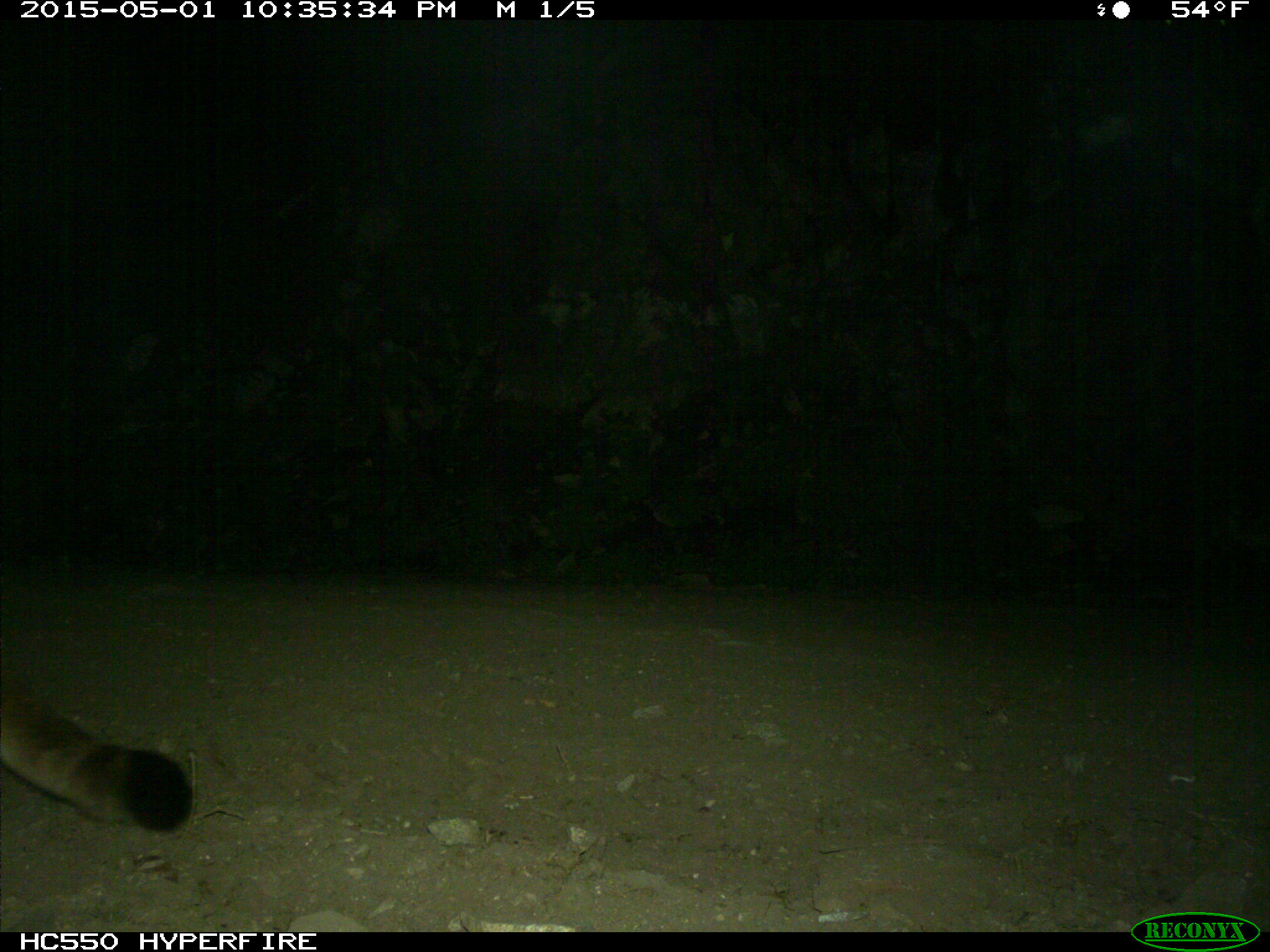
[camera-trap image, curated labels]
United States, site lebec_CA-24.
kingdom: Animalia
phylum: Chordata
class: Mammalia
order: Carnivora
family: Felidae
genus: Puma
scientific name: Puma concolor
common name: mountain lion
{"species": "Puma concolor (mountain lion)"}